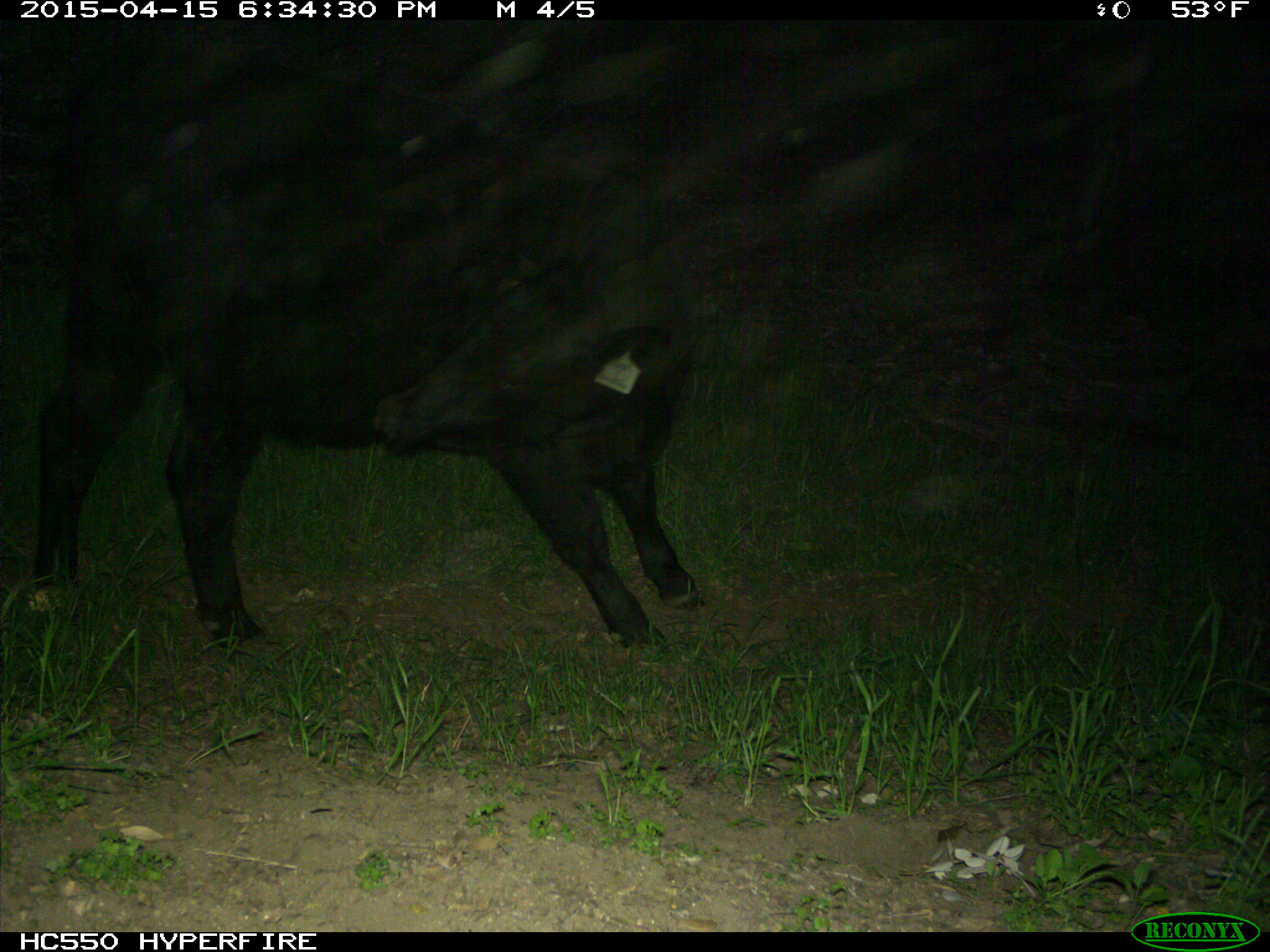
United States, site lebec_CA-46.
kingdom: Animalia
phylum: Chordata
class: Mammalia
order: Artiodactyla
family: Bovidae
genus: Bos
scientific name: Bos taurus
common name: domestic cow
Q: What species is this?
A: Bos taurus (domestic cow).